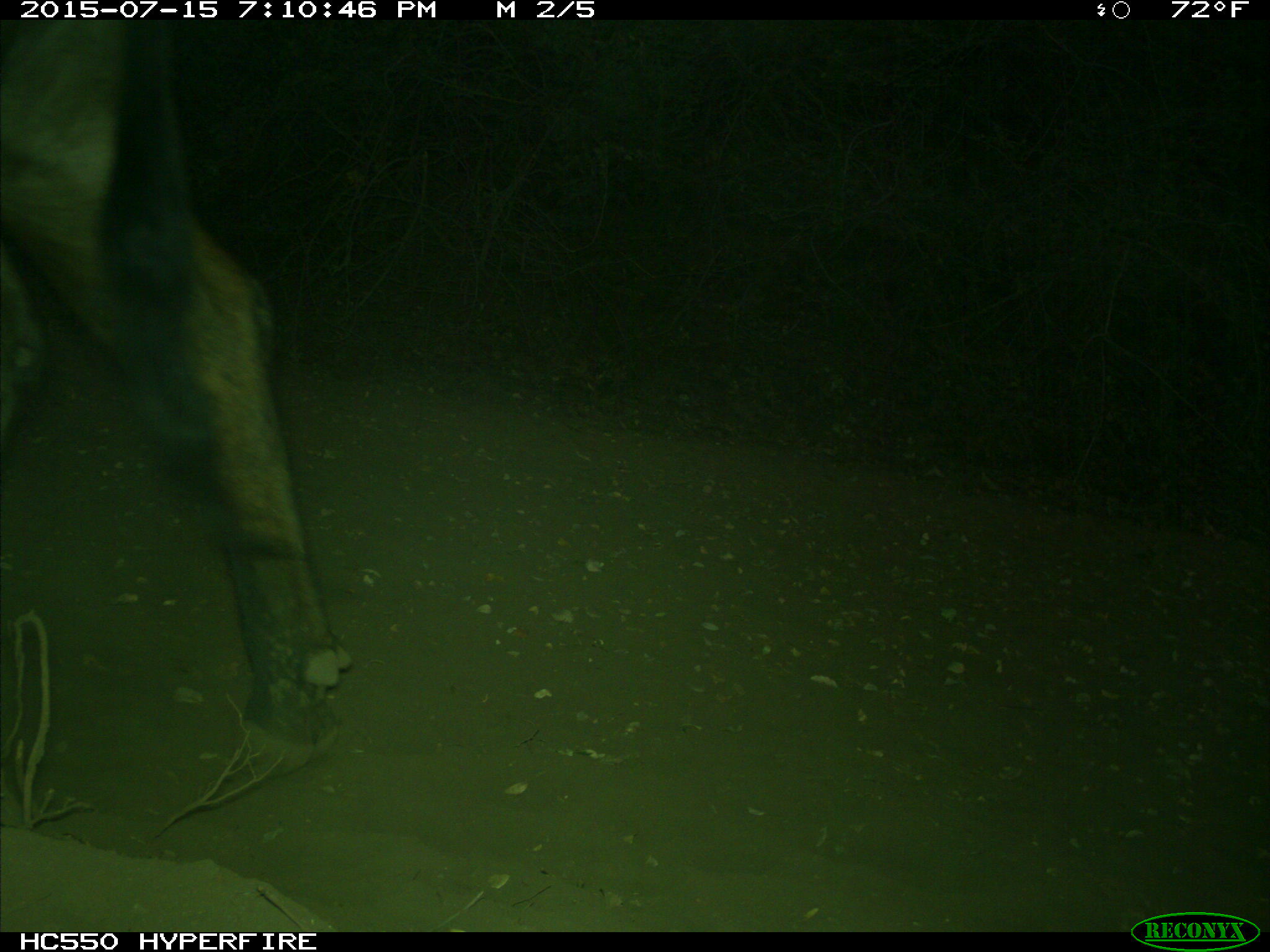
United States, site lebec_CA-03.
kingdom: Animalia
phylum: Chordata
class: Mammalia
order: Artiodactyla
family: Bovidae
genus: Bos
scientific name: Bos taurus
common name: domestic cow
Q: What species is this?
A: Bos taurus (domestic cow).